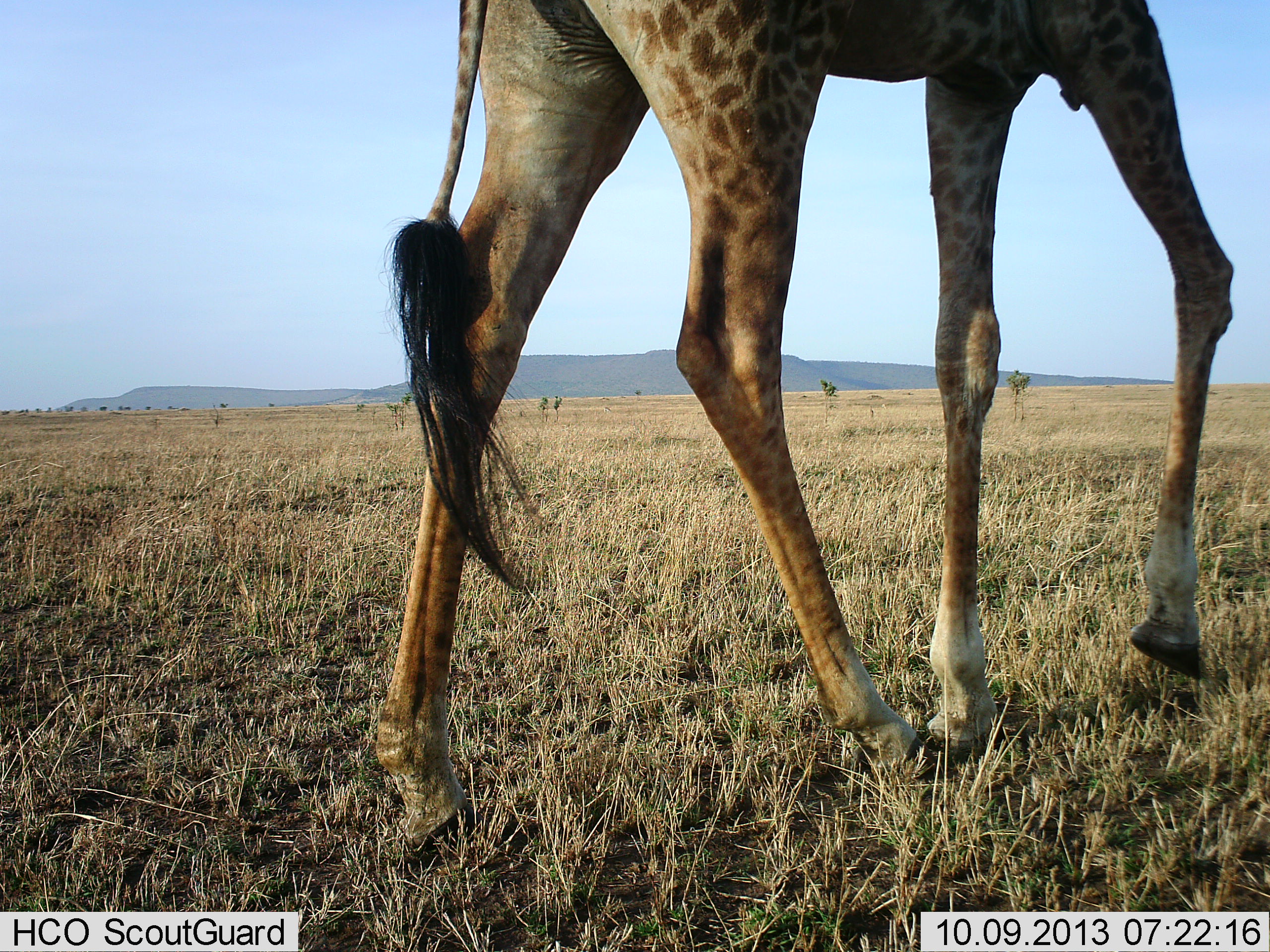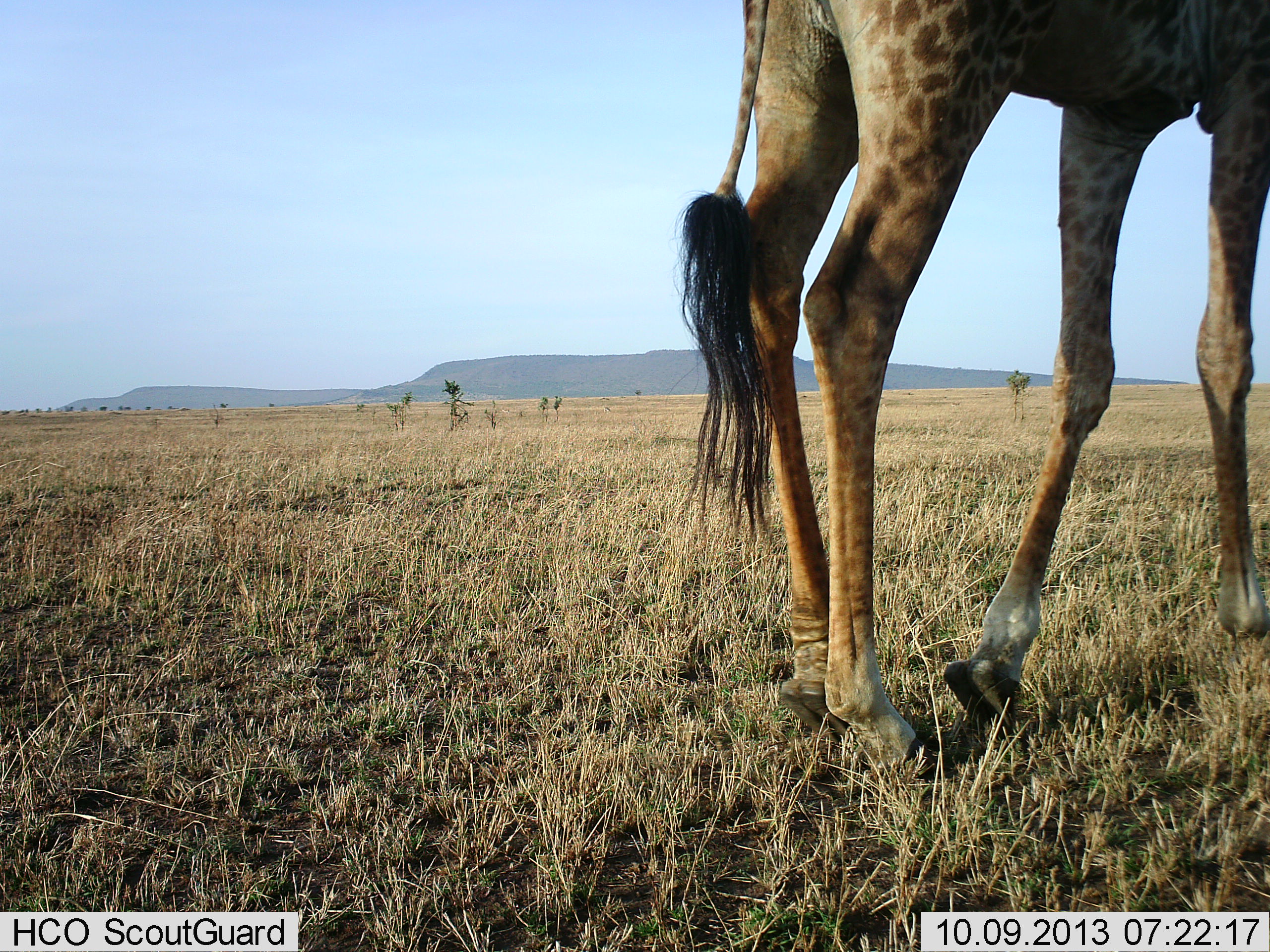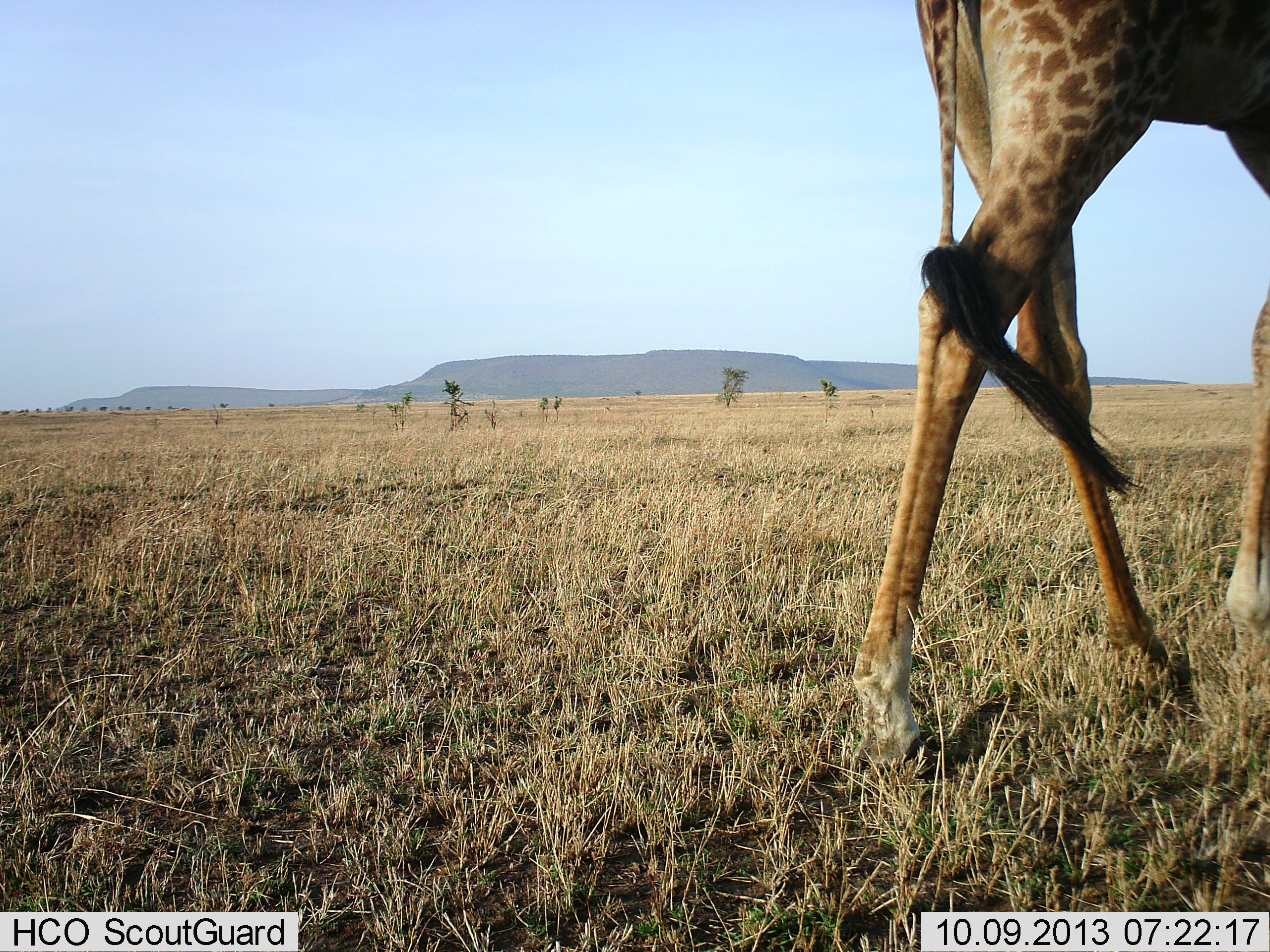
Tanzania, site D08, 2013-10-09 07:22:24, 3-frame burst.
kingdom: Animalia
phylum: Chordata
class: Mammalia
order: Artiodactyla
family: Giraffidae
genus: Giraffa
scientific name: Giraffa camelopardalis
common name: giraffe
Giraffe (Giraffa camelopardalis), count 1. Behavior (volunteer vote fractions): standing 12%, resting 4%, moving 96%, interacting 4%. Young present (vote fraction): 0%. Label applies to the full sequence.